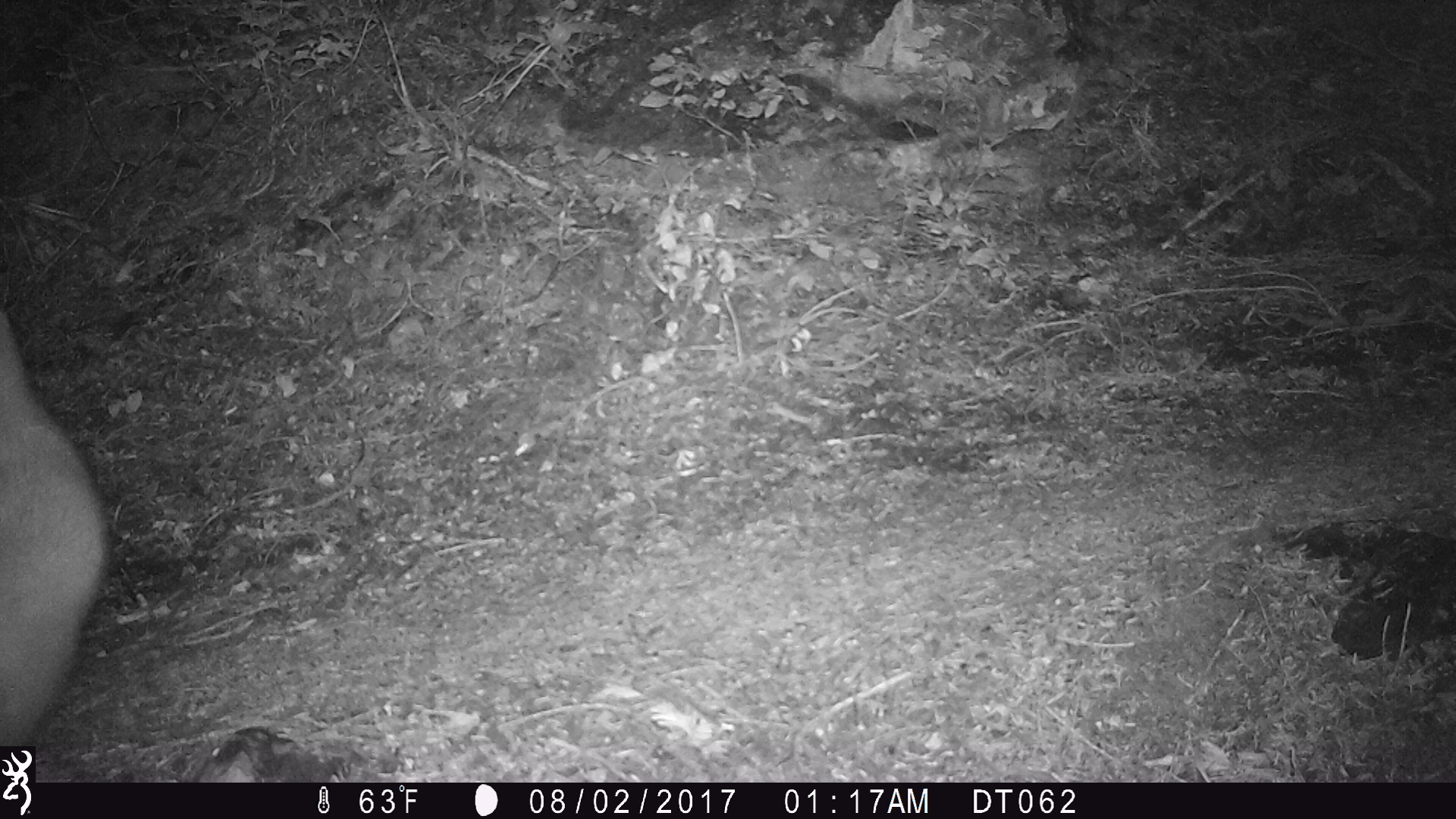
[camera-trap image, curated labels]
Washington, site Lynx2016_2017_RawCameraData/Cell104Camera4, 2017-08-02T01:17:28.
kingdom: Animalia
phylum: Chordata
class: Mammalia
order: Artiodactyla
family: Bovidae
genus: Oreamnos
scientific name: Oreamnos americanus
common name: mountain goat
Oreamnos americanus (mountain goat). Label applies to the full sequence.